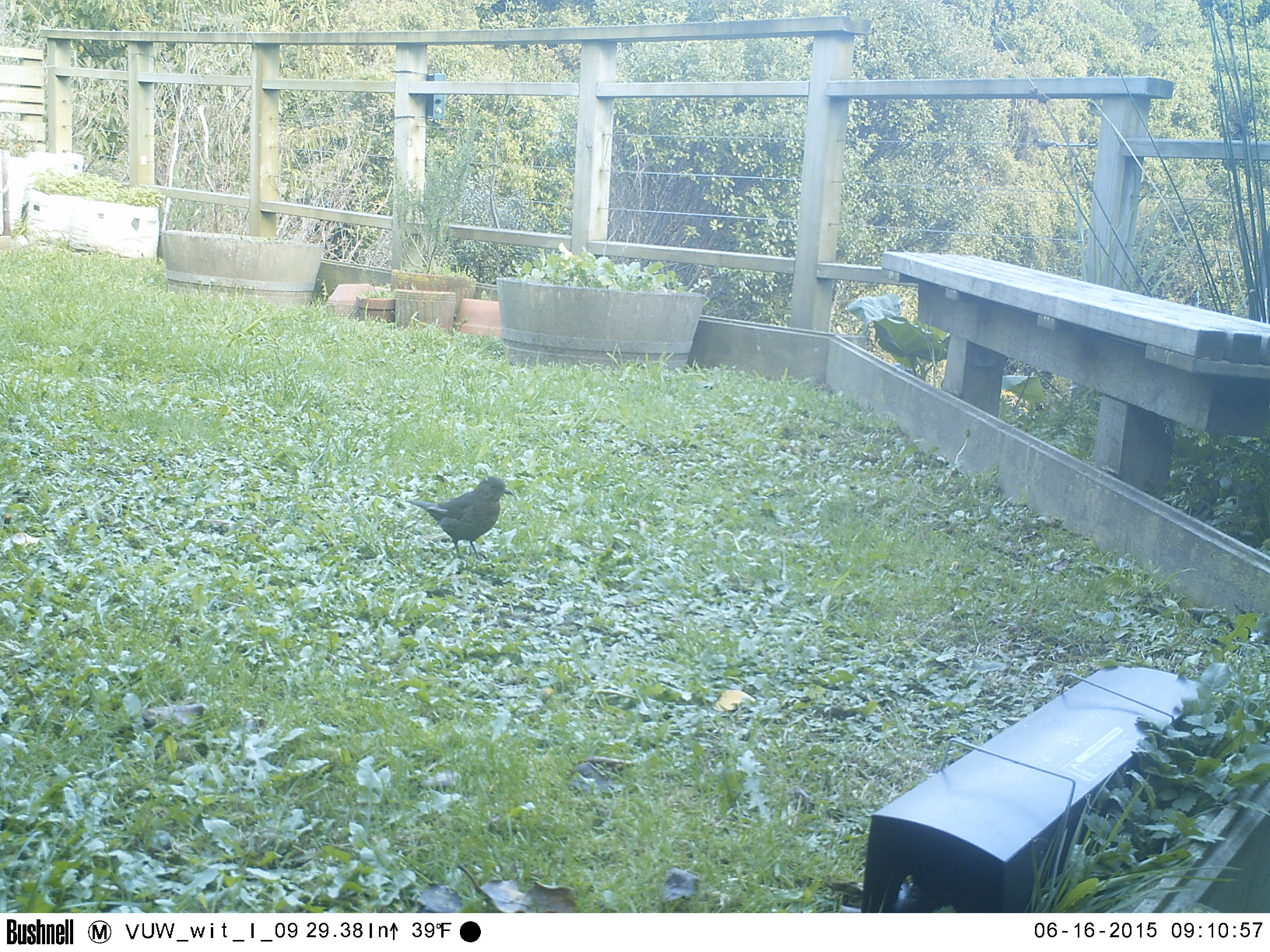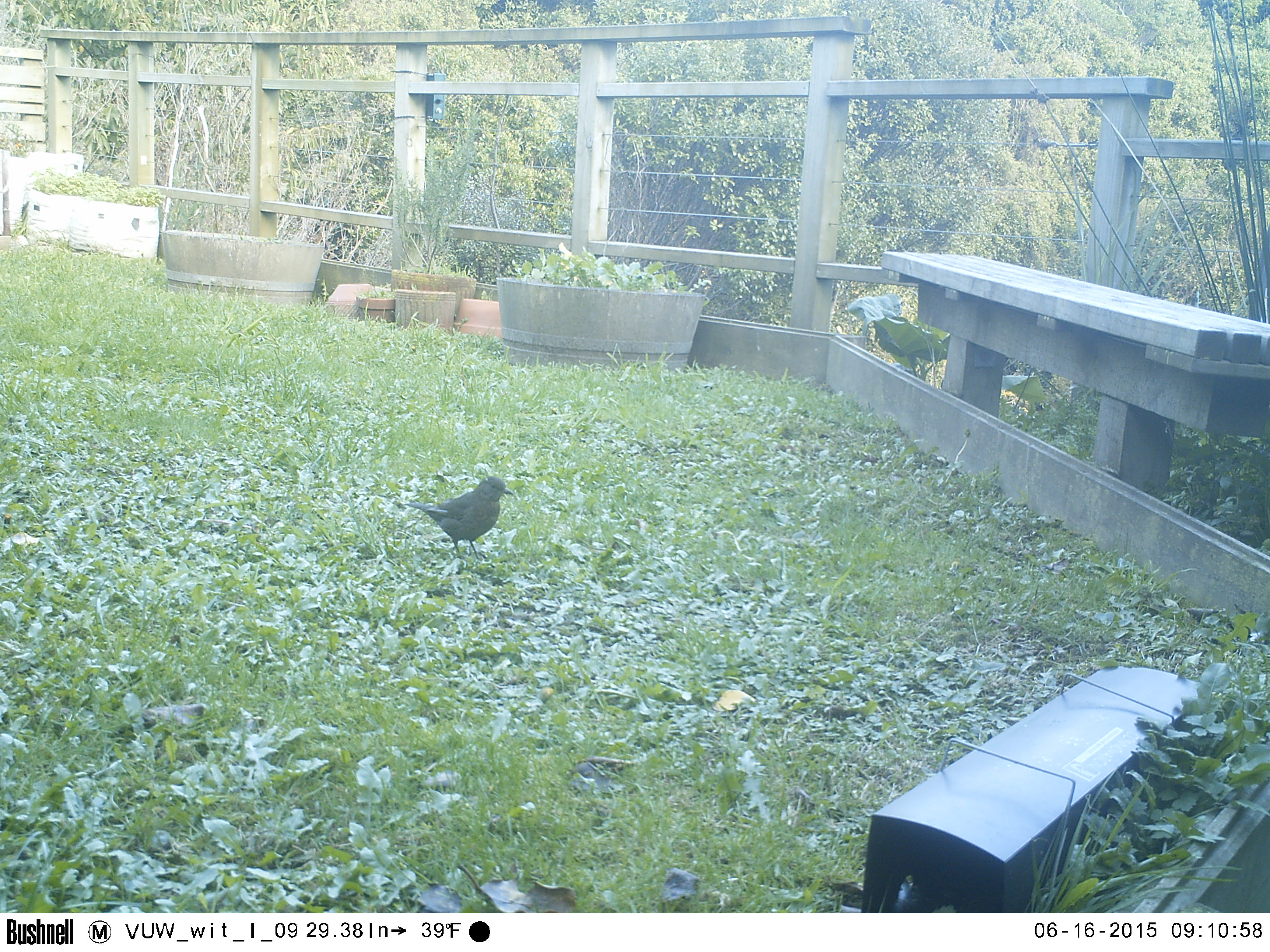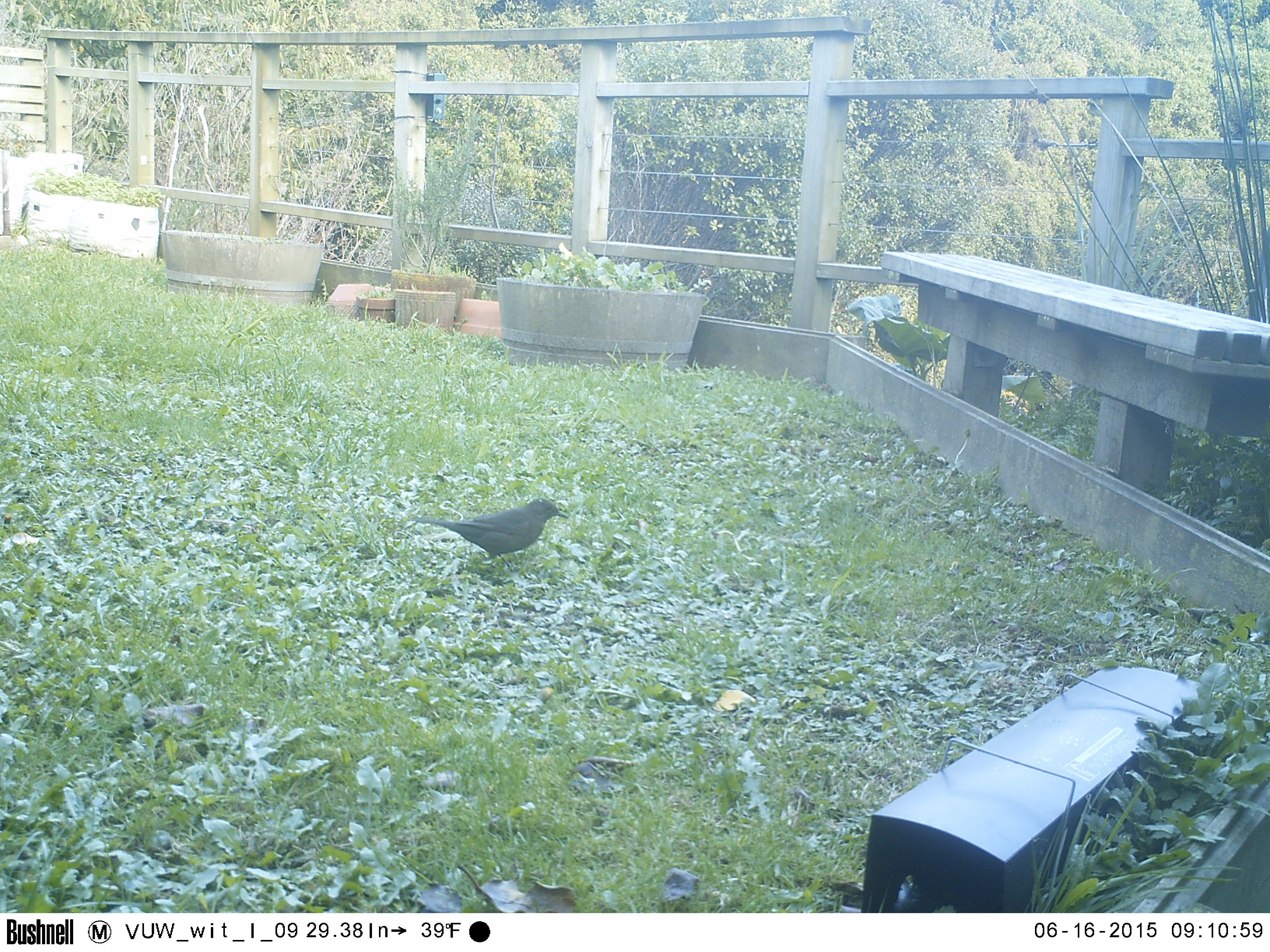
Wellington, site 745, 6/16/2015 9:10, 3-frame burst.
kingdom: Animalia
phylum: Chordata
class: Aves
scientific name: Aves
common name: bird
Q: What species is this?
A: Bird (Aves).